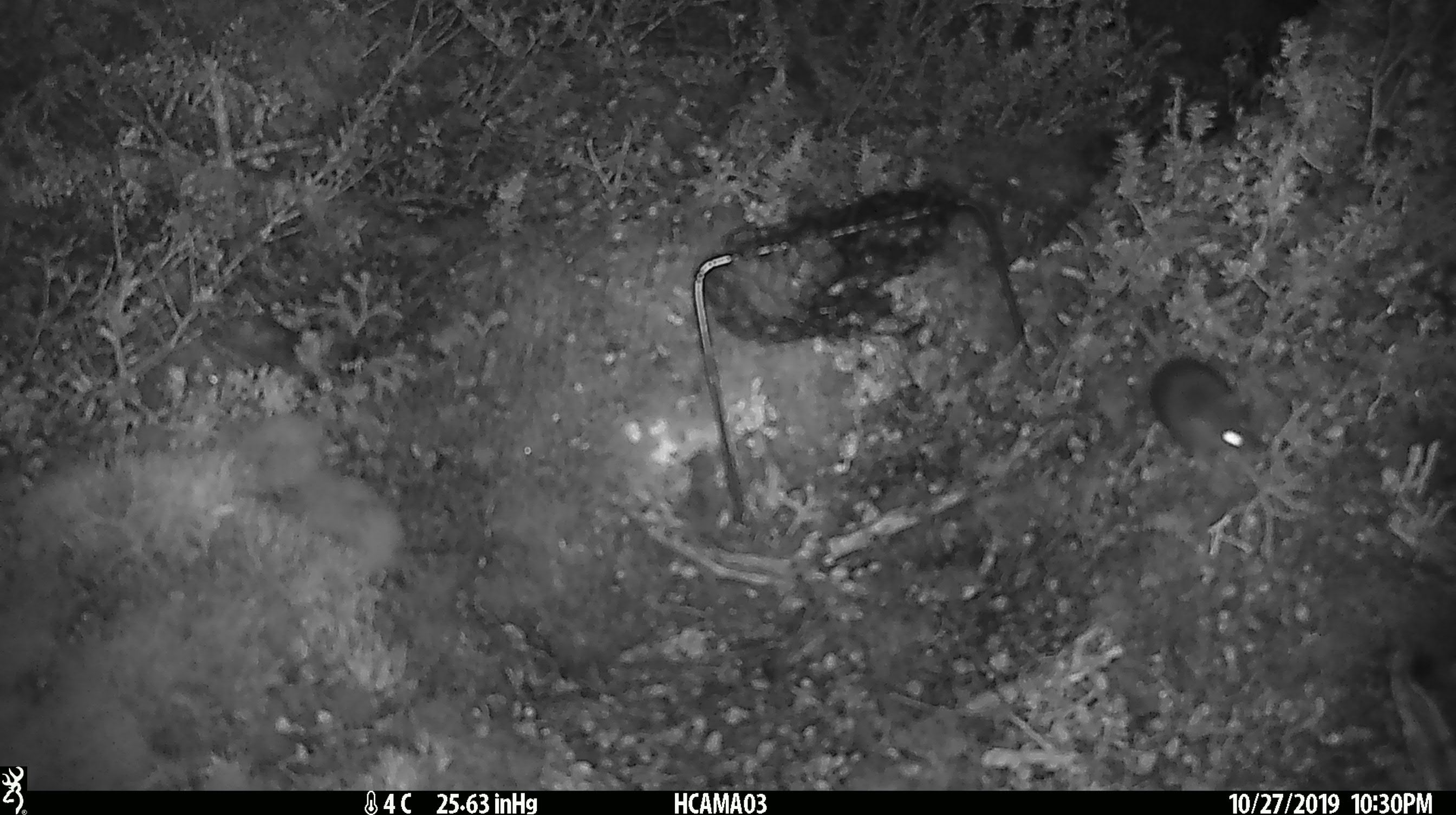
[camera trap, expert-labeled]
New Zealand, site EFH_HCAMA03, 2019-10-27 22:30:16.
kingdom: Animalia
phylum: Chordata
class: Mammalia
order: Rodentia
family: Muridae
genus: Mus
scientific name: Mus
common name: mouse